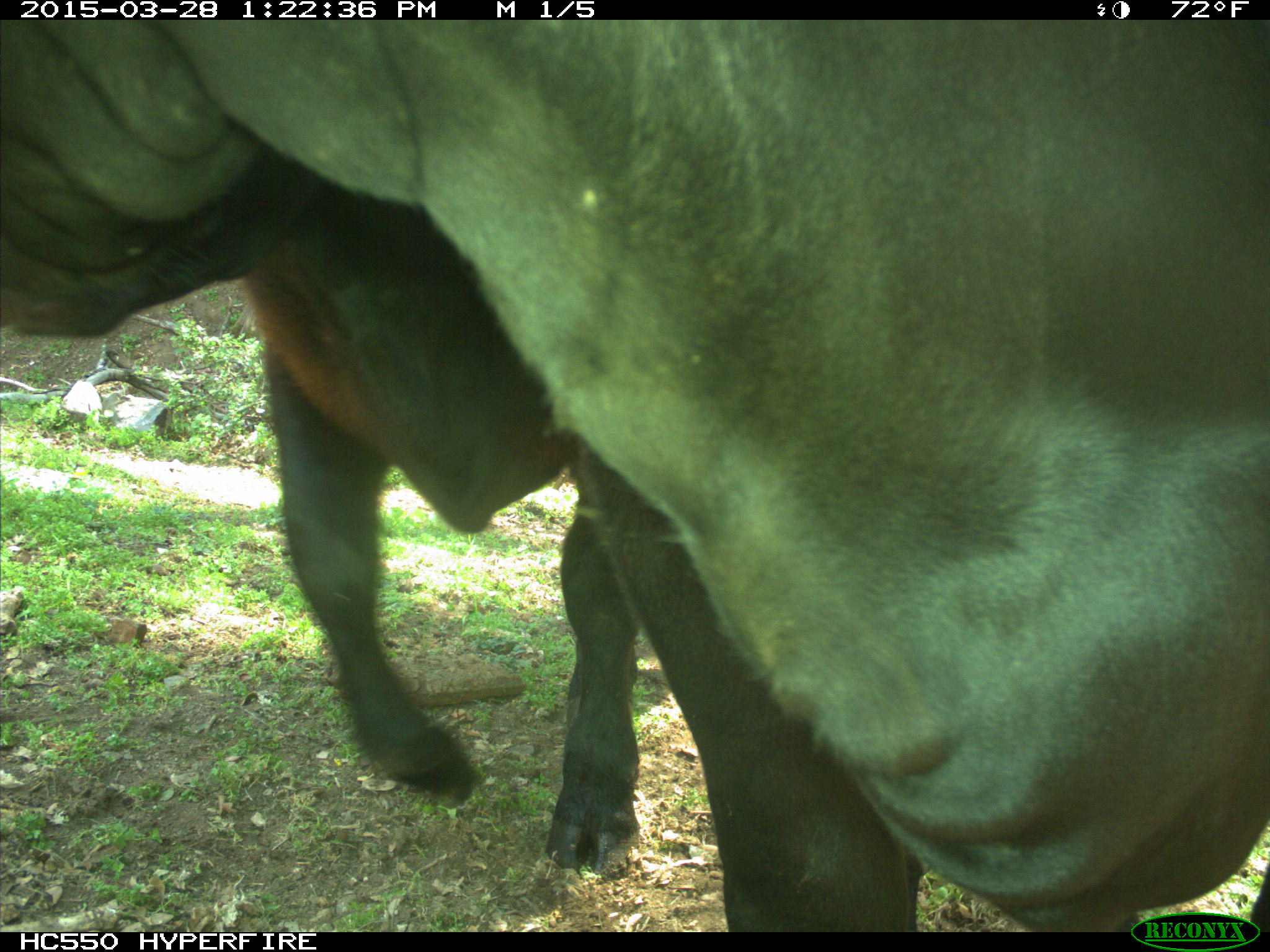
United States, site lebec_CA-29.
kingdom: Animalia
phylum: Chordata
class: Mammalia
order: Artiodactyla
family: Bovidae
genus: Bos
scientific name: Bos taurus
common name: domestic cow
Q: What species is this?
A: Bos taurus (domestic cow).